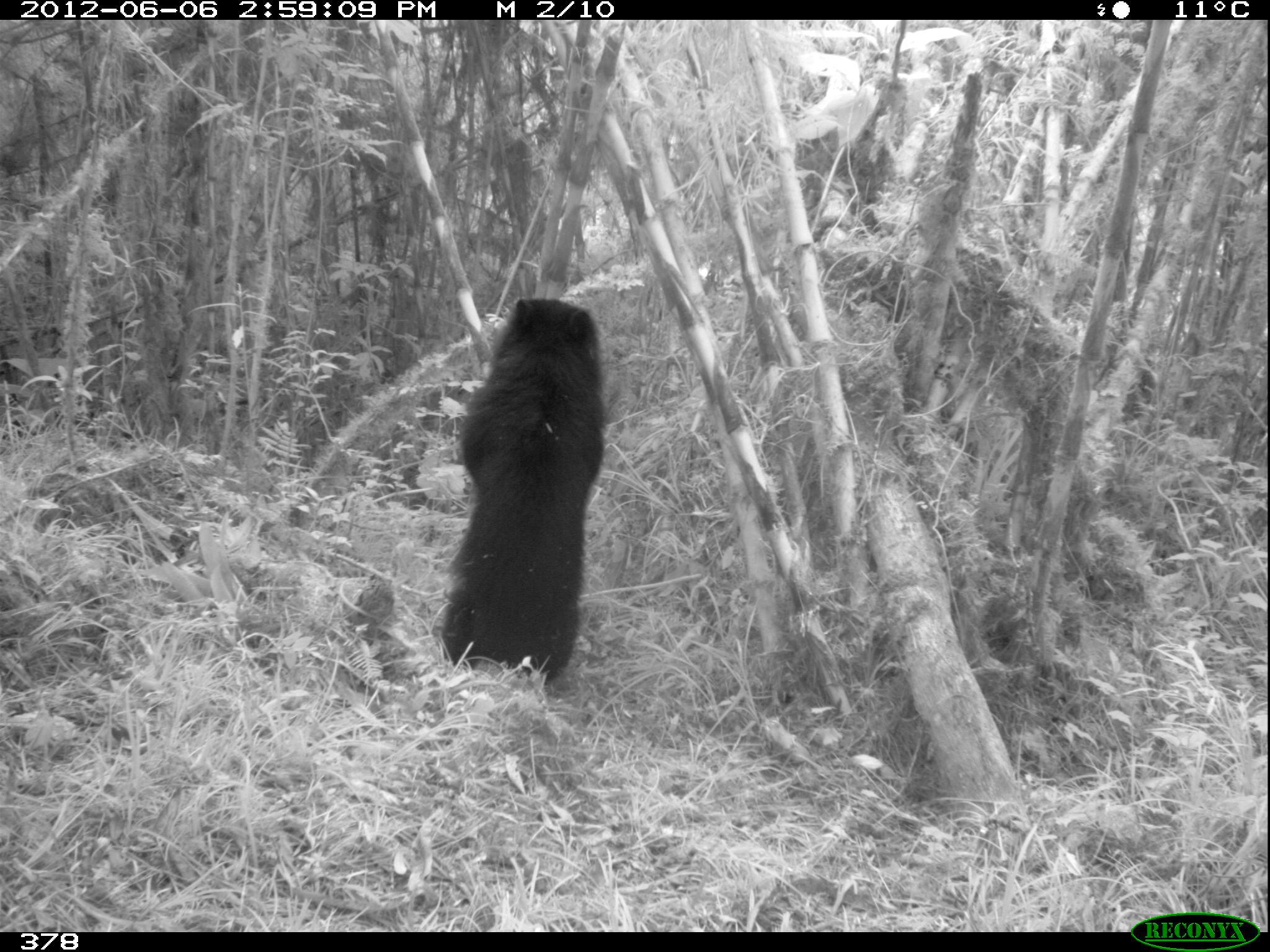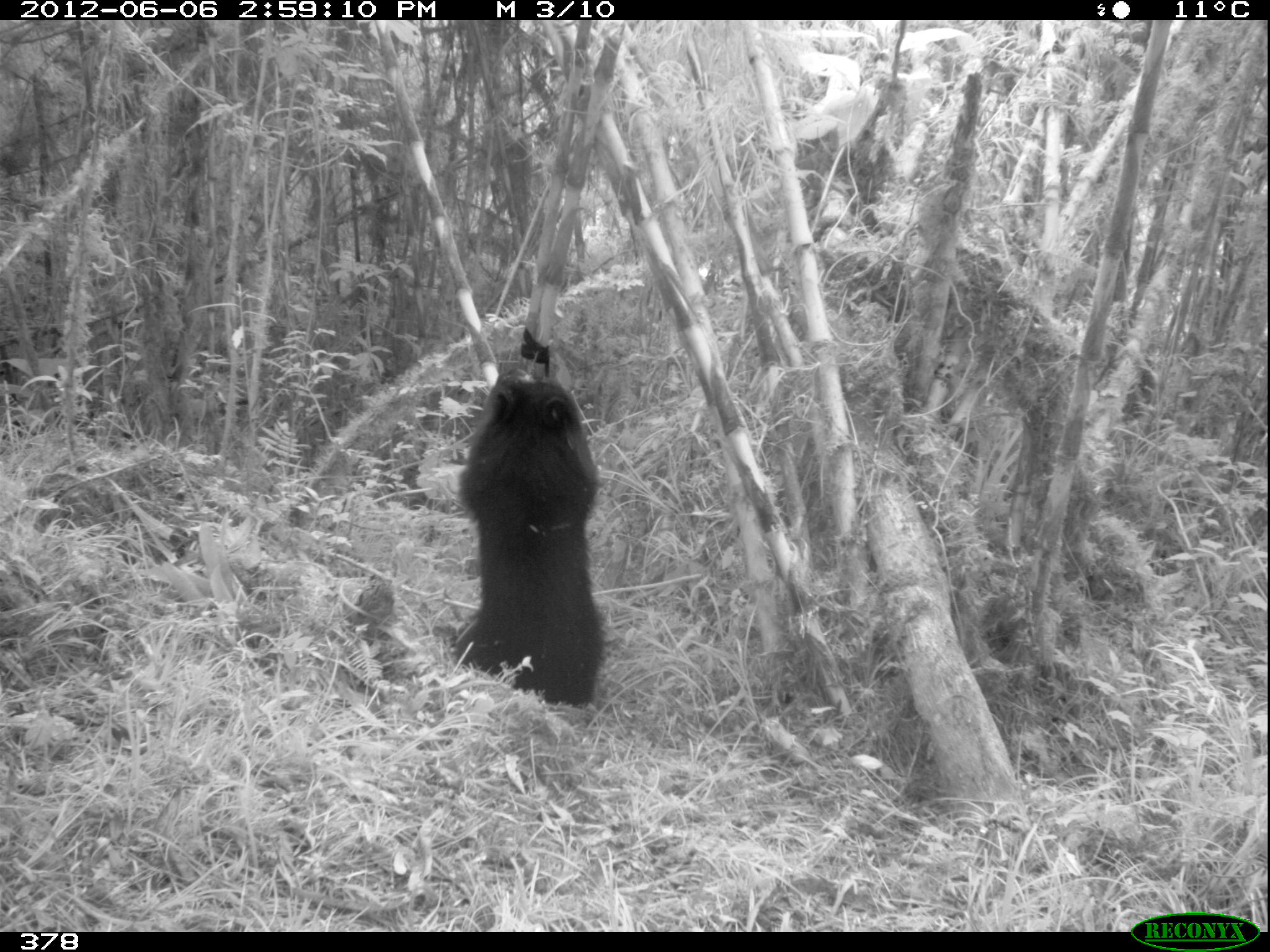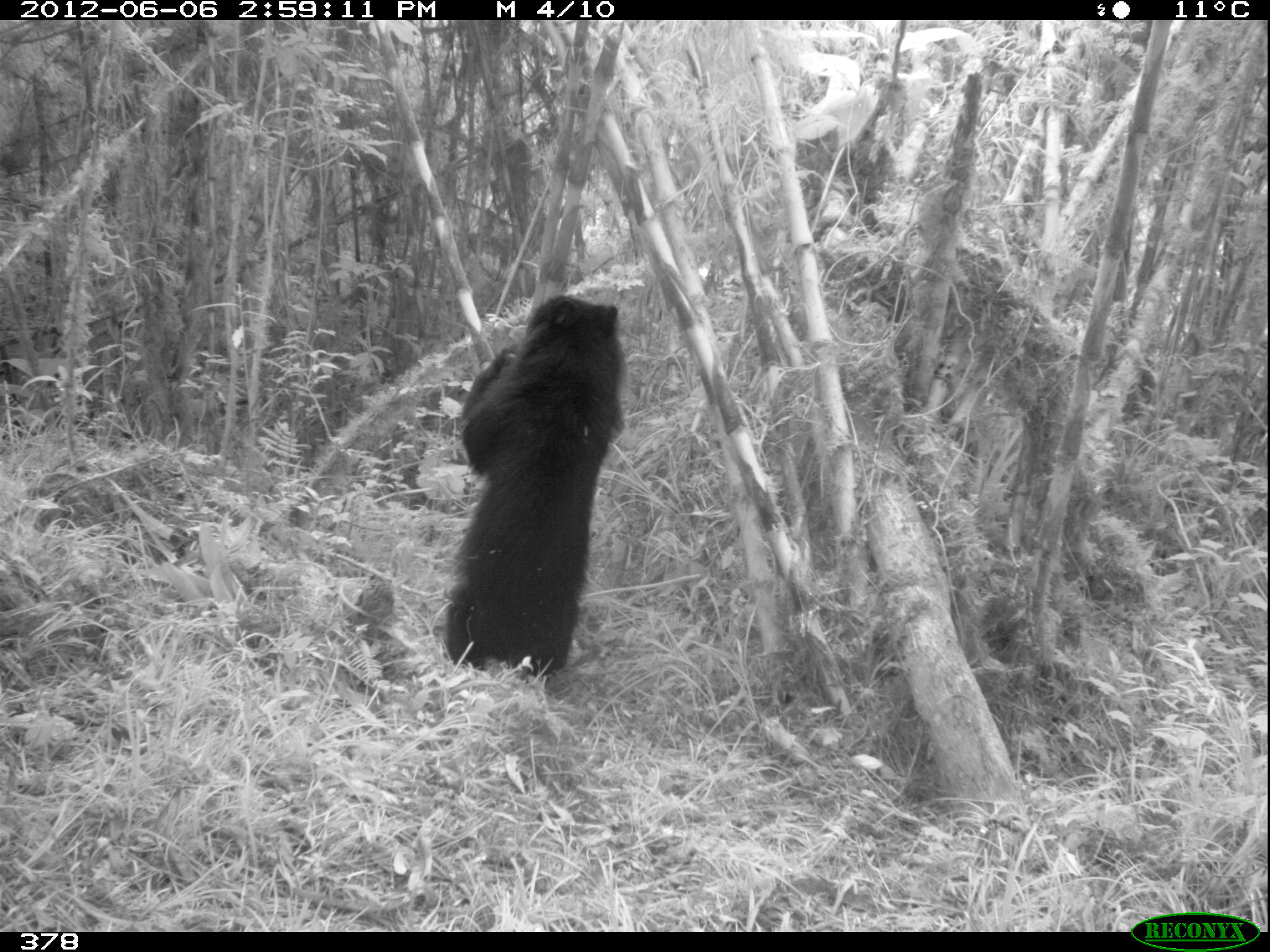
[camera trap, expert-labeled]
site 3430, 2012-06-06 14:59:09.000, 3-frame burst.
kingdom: Animalia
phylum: Chordata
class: Mammalia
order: Carnivora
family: Ursidae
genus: Tremarctos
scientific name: Tremarctos ornatus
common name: spectacled bear